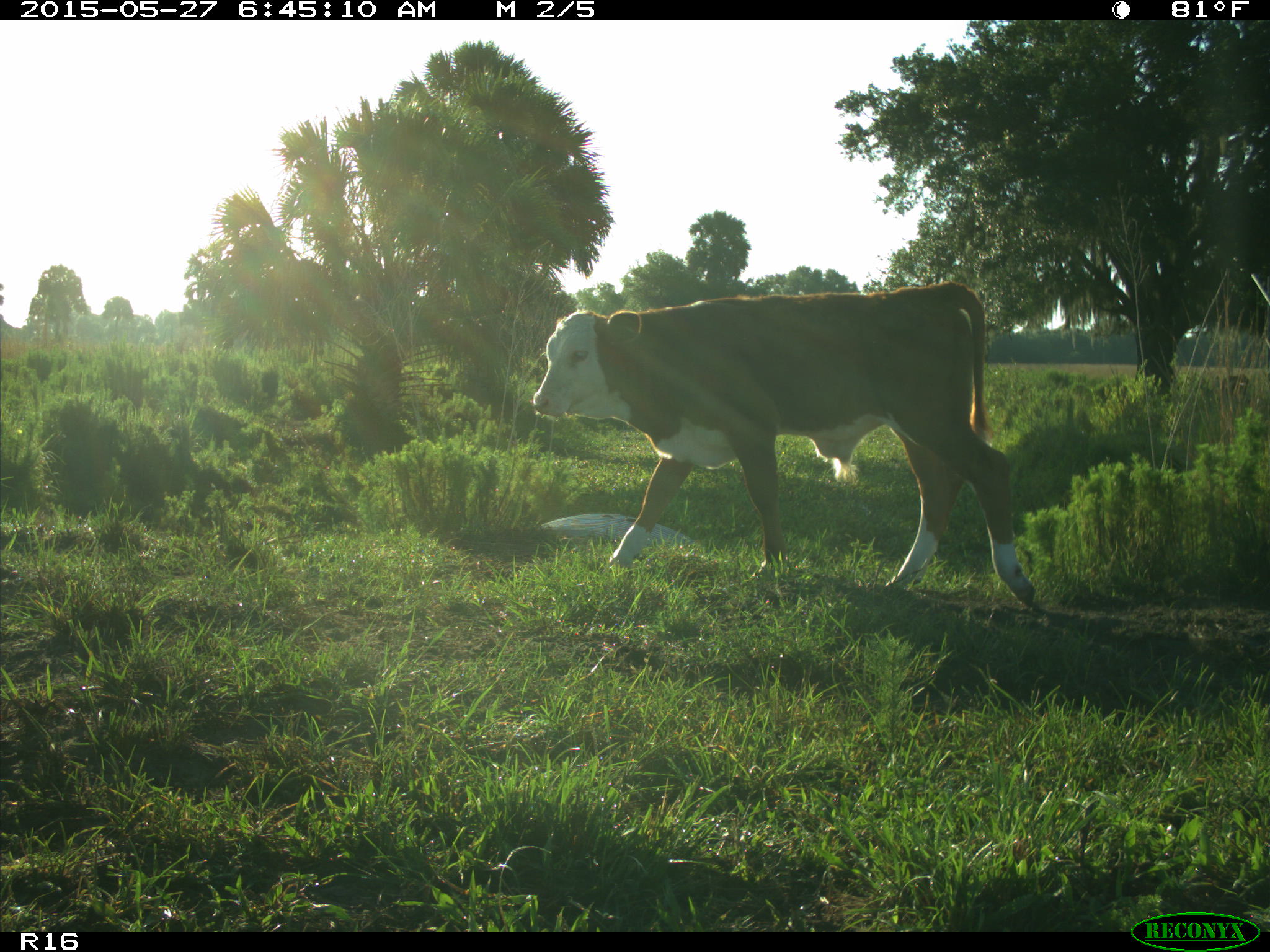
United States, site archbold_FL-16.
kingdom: Animalia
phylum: Chordata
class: Mammalia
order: Artiodactyla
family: Bovidae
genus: Bos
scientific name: Bos taurus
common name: domestic cow